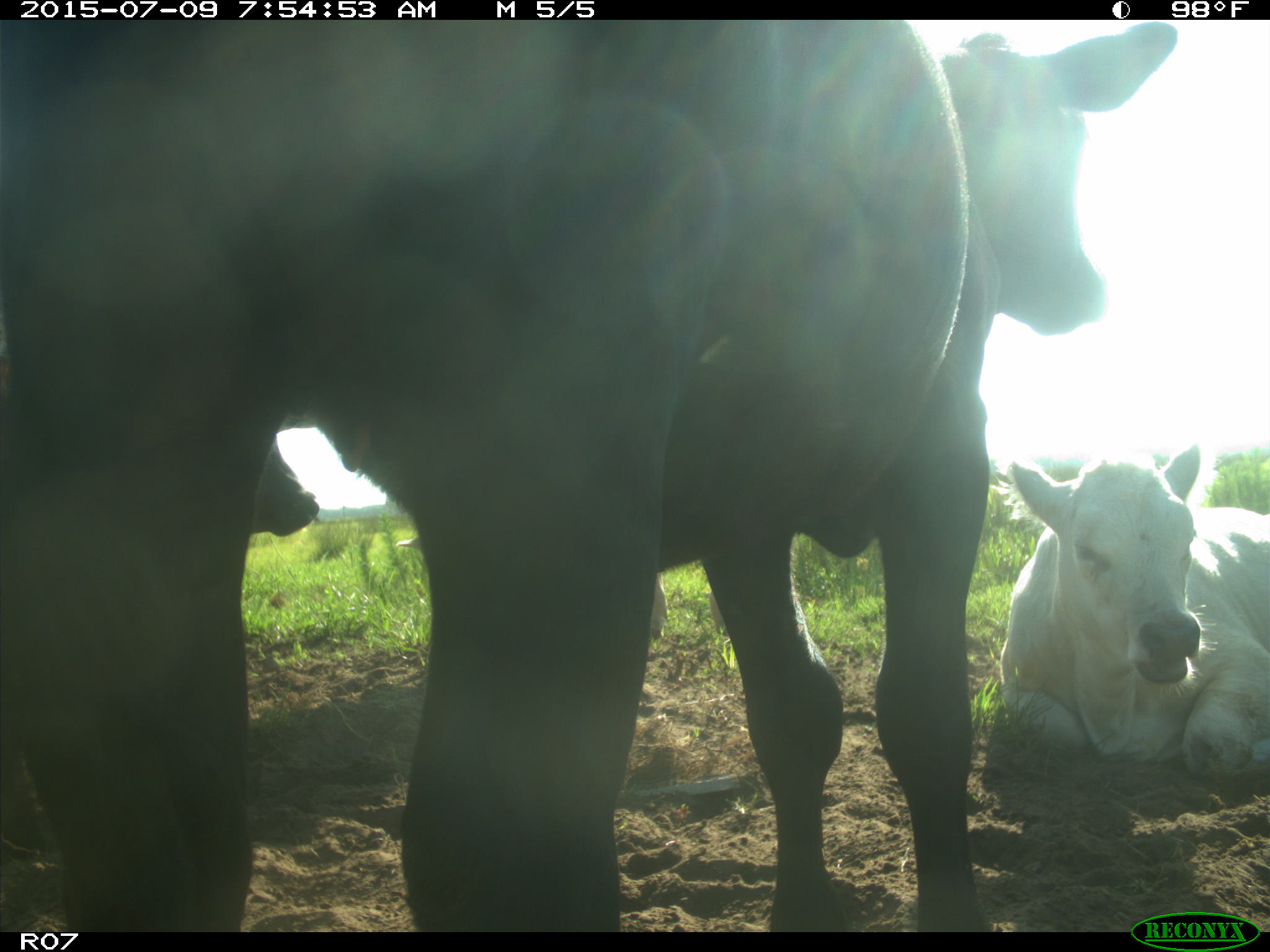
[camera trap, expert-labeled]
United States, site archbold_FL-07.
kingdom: Animalia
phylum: Chordata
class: Mammalia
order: Artiodactyla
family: Bovidae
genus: Bos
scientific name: Bos taurus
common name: domestic cow